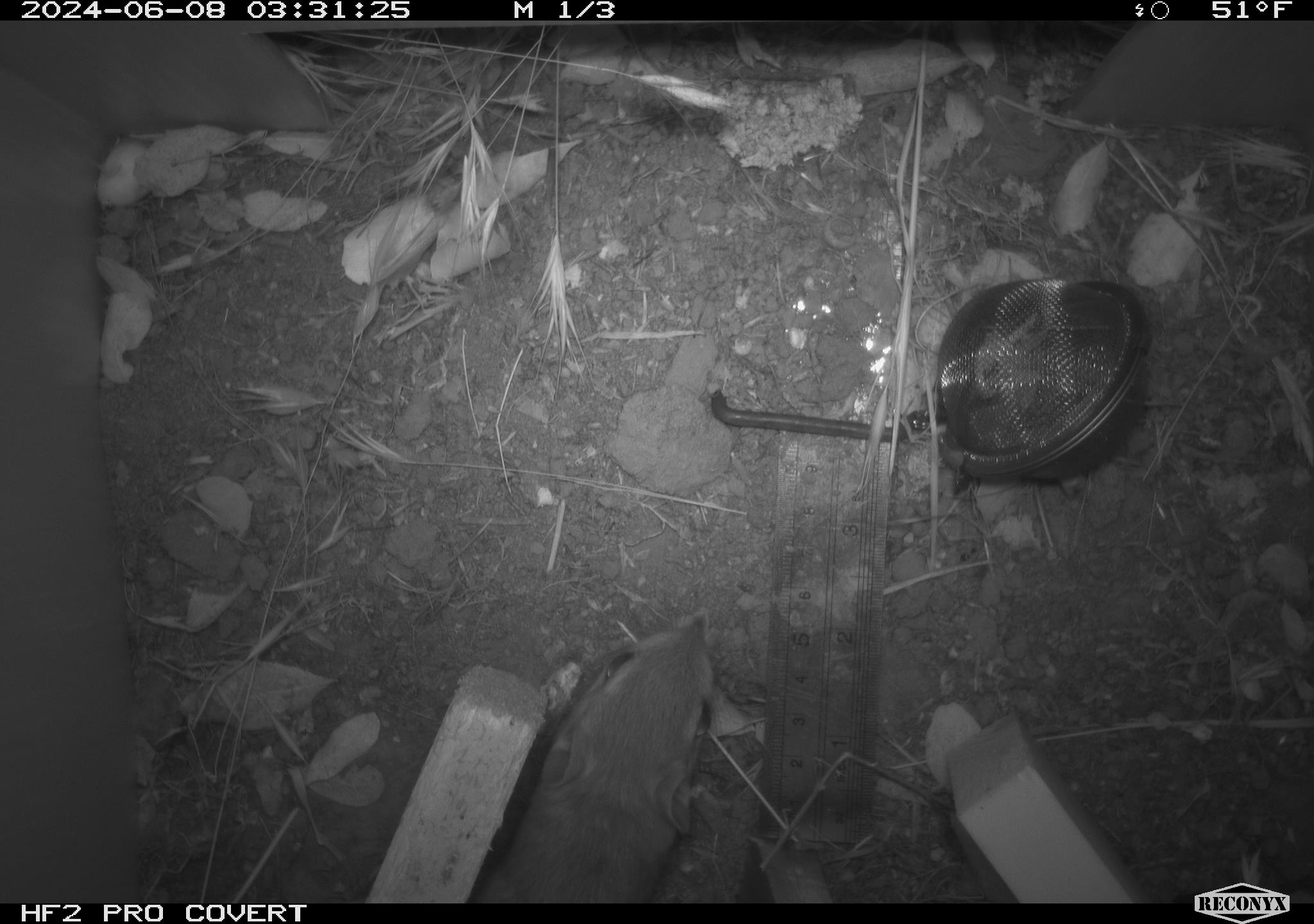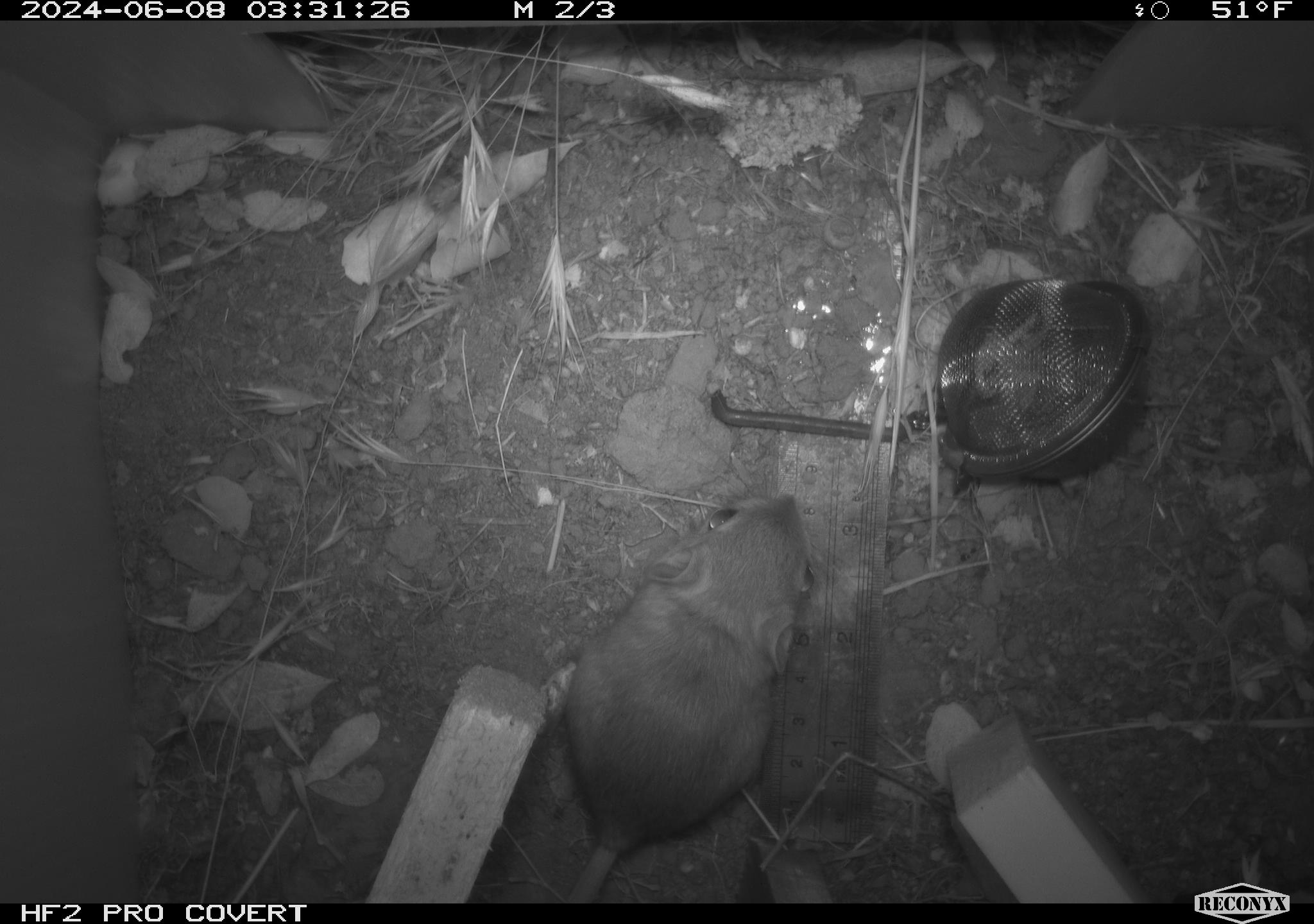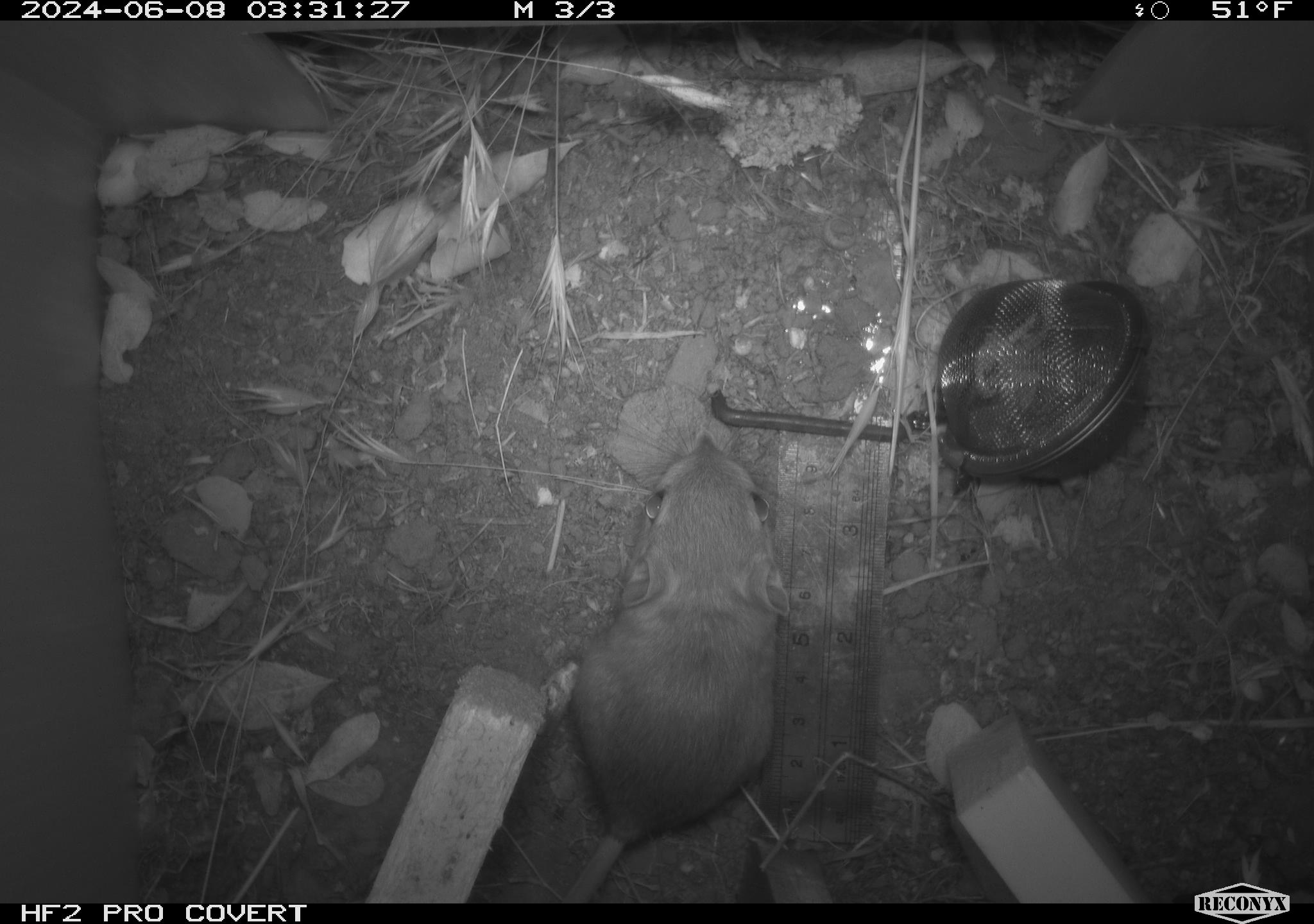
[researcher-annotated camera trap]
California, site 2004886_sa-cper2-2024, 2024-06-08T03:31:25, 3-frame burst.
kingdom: Animalia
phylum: Chordata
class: Mammalia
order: Rodentia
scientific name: Rodentia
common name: rodent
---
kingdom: Animalia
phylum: Chordata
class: Mammalia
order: Rodentia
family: Heteromyidae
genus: Dipodomys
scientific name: Dipodomys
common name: kangaroo rats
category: dipodomys species